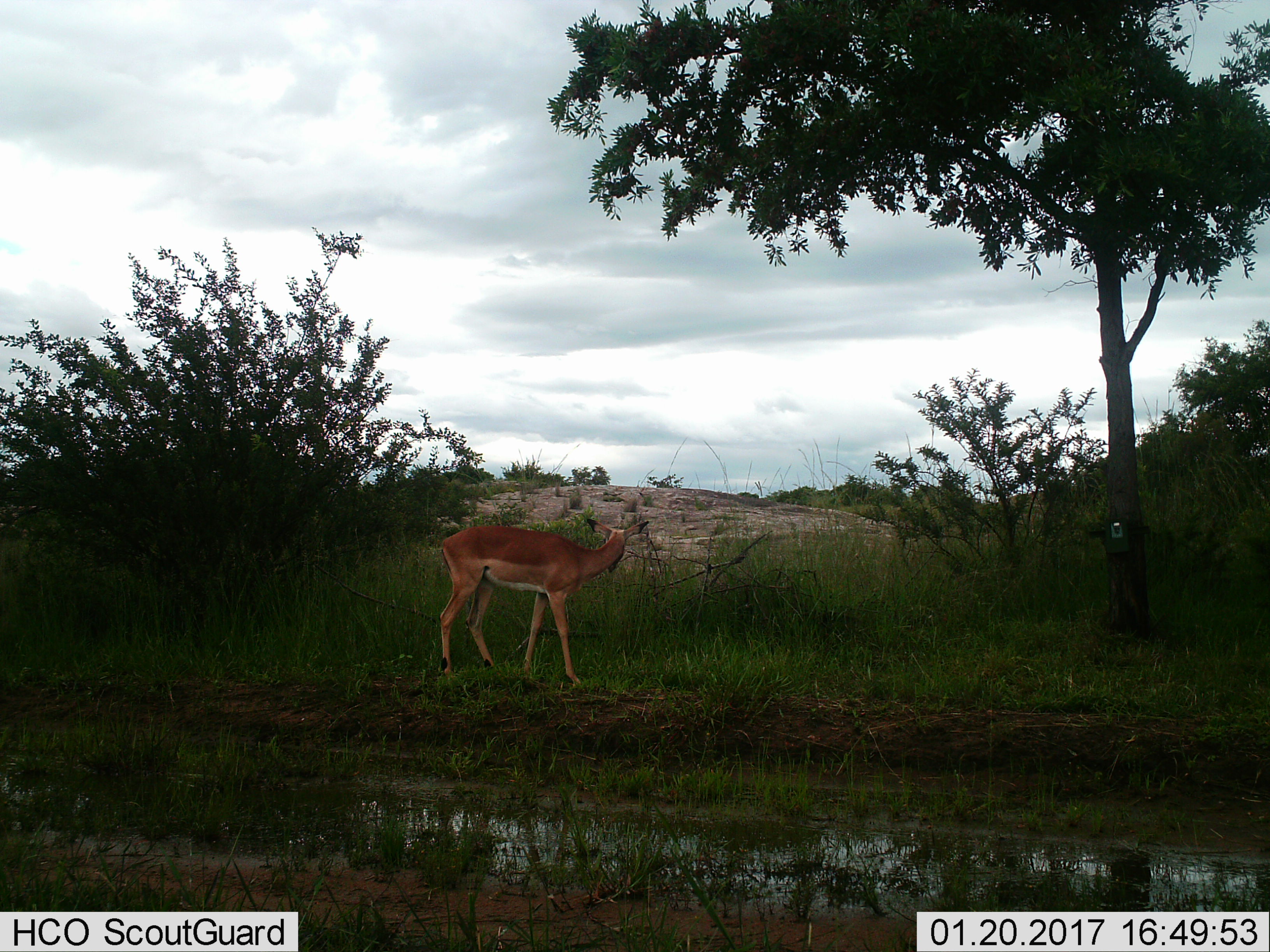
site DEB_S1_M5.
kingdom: Animalia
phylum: Chordata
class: Mammalia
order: Artiodactyla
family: Bovidae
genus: Aepyceros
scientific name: Aepyceros melampus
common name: impala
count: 1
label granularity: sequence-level